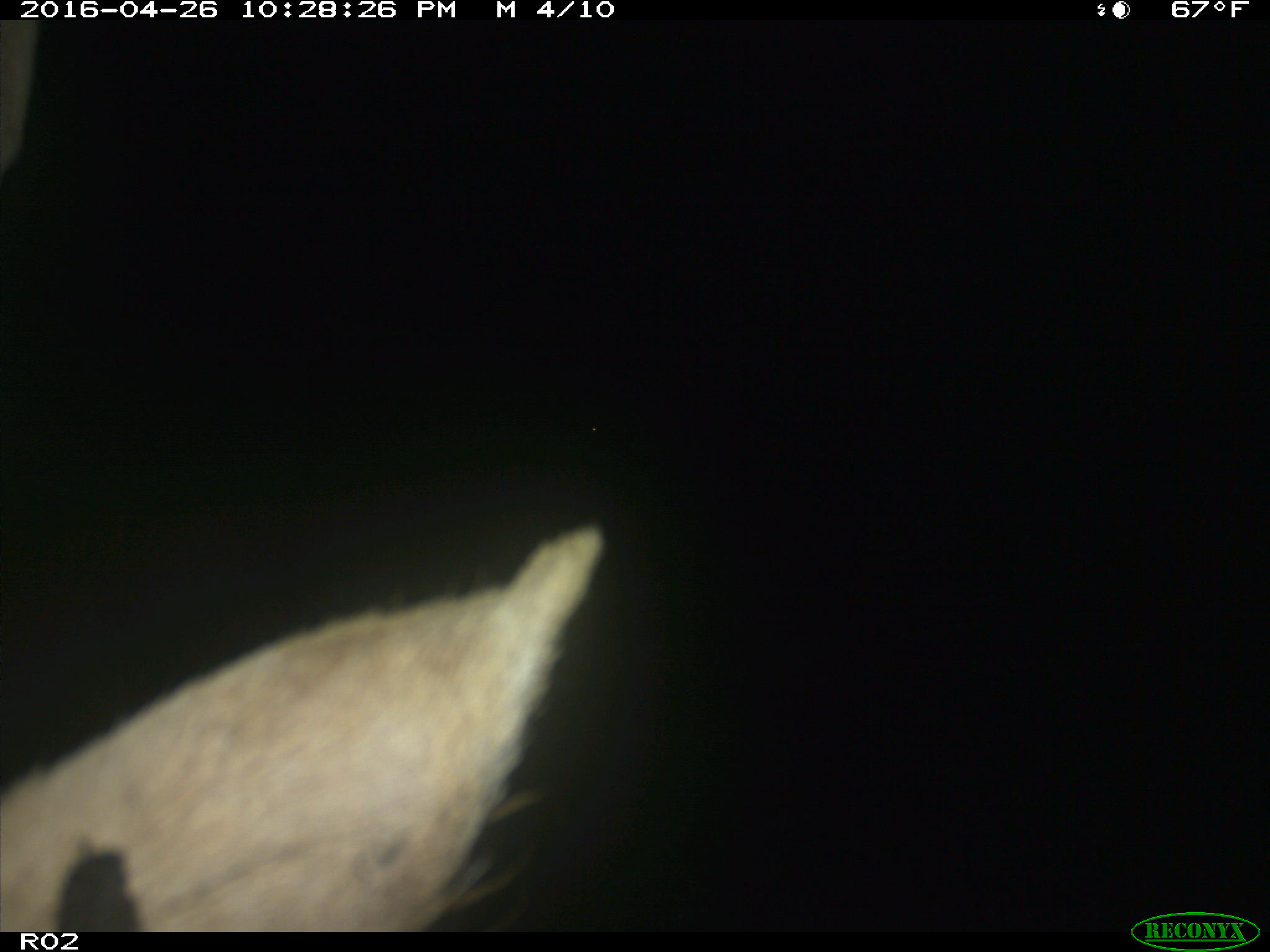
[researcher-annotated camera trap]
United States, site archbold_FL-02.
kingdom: Animalia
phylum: Chordata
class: Mammalia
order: Artiodactyla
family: Bovidae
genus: Bos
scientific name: Bos taurus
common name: domestic cow